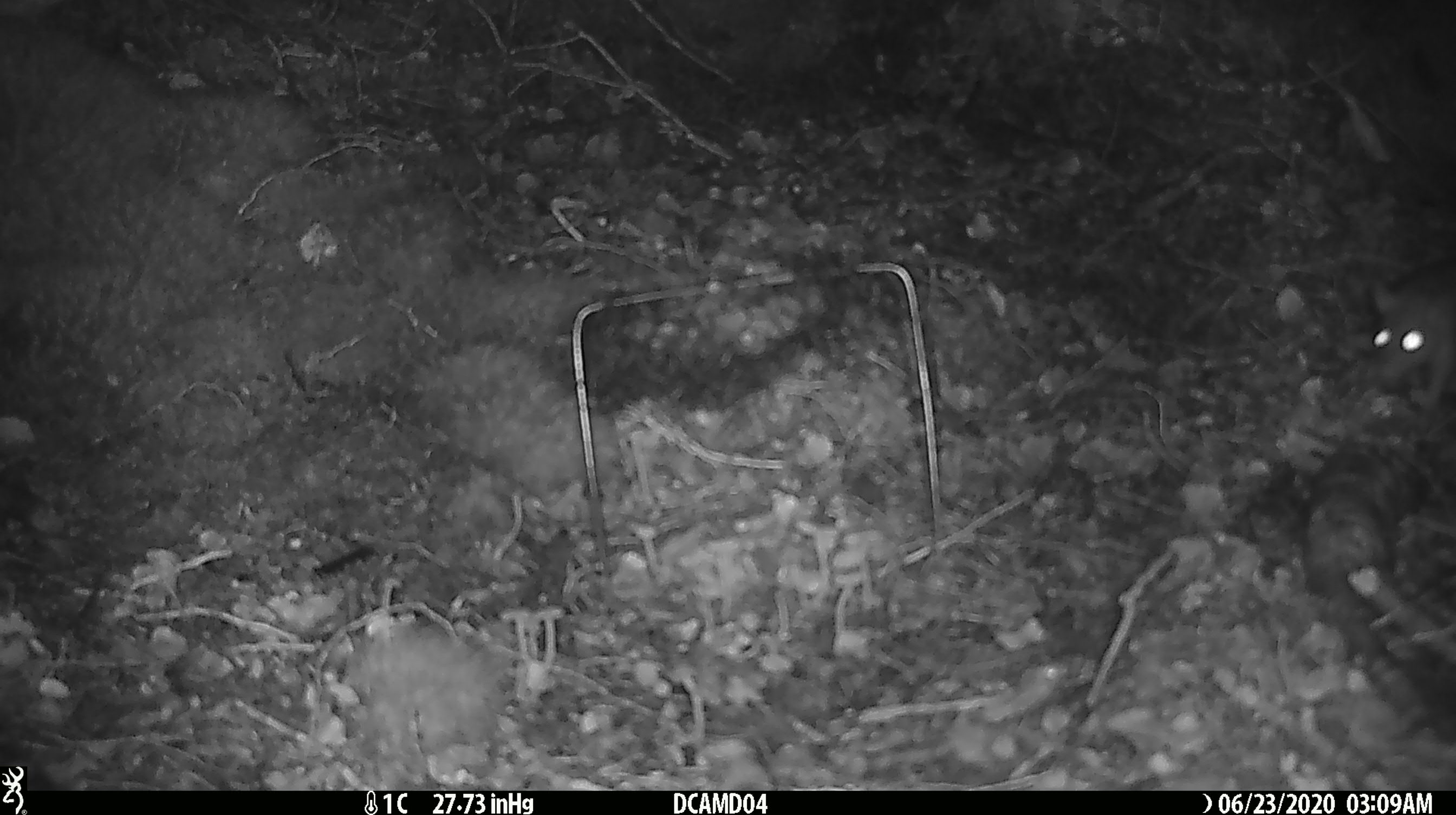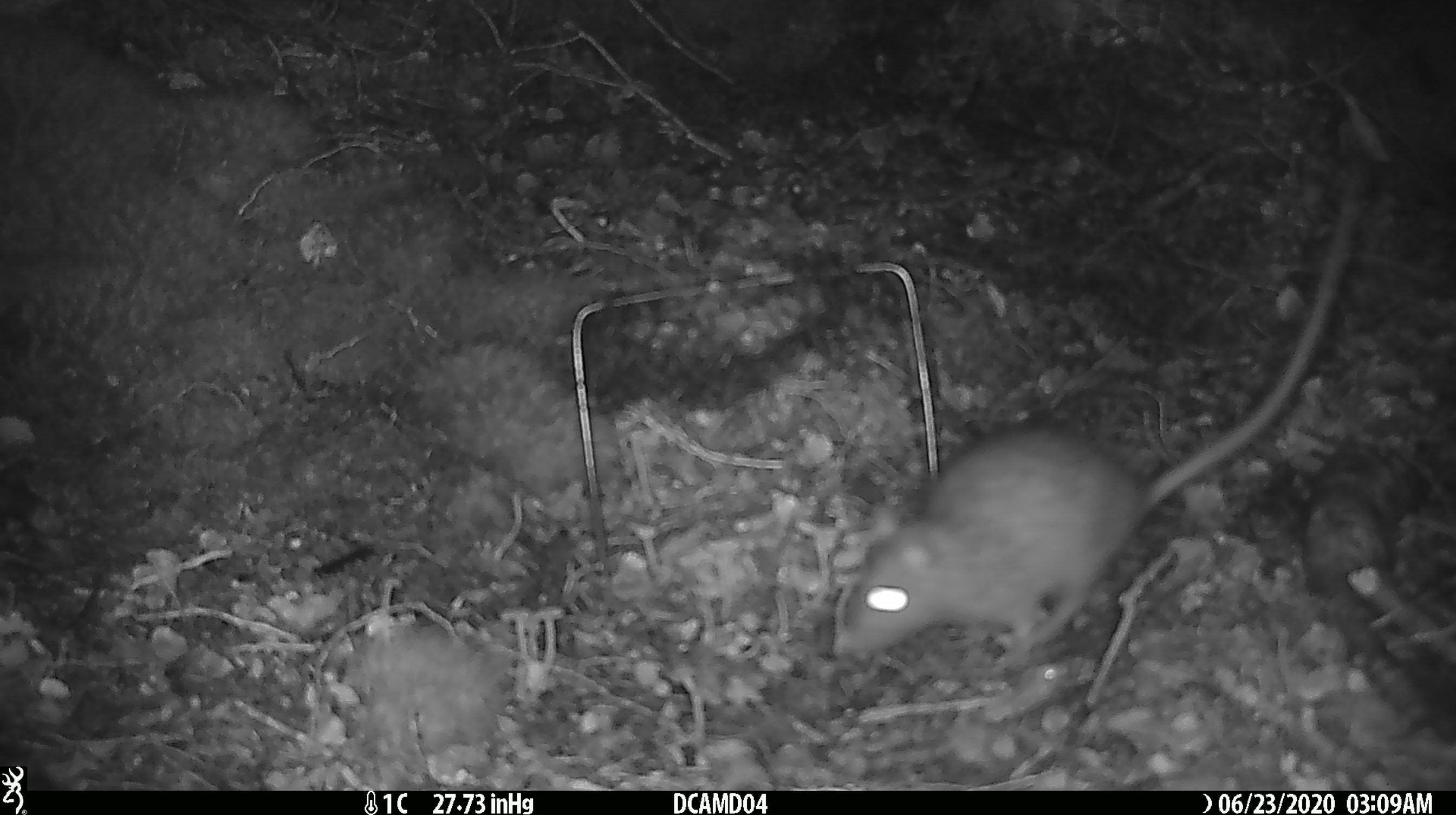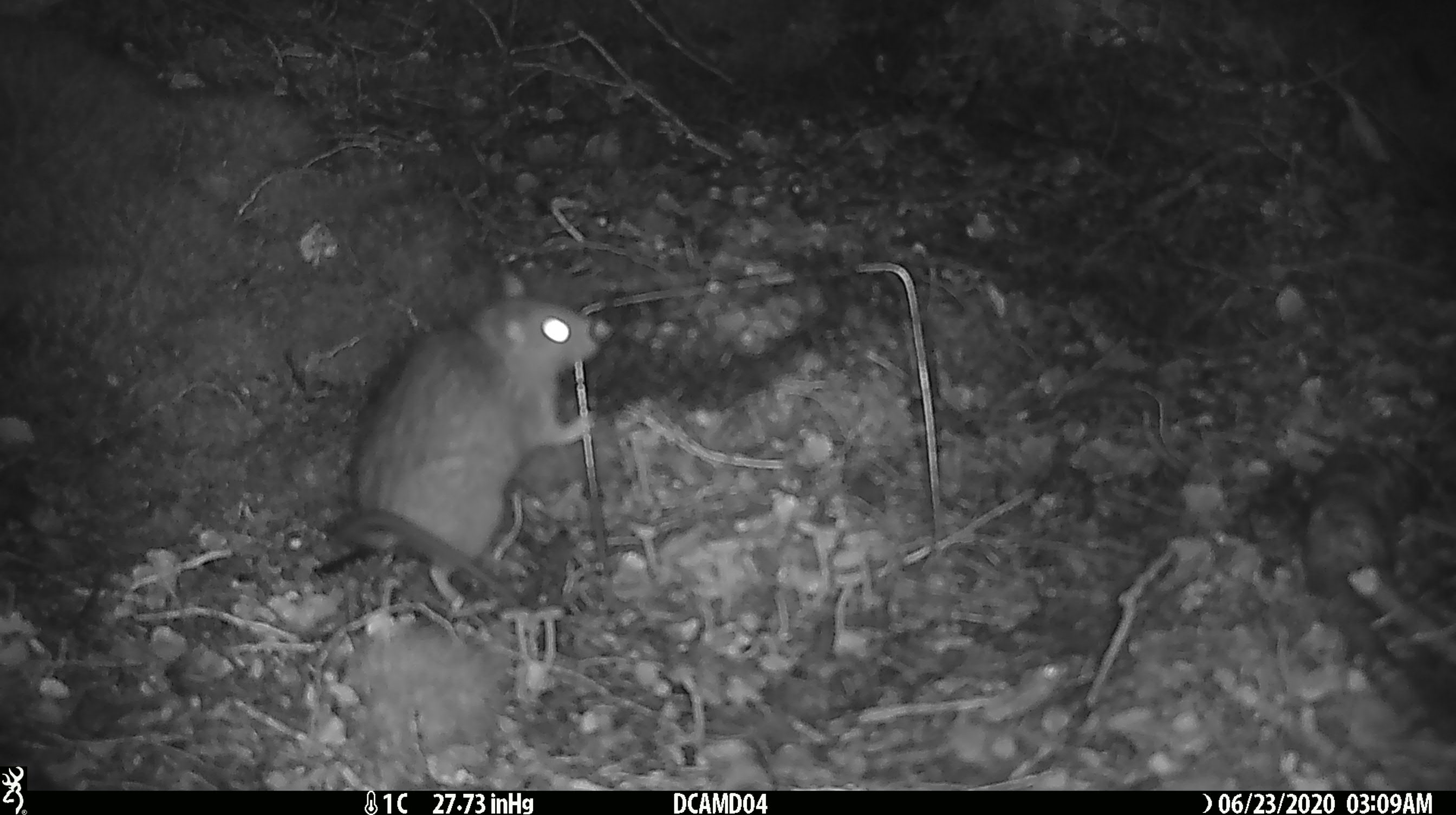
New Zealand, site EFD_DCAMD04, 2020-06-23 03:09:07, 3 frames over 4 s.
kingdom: Animalia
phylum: Chordata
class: Mammalia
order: Rodentia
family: Muridae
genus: Rattus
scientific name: Rattus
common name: rat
Rat (Rattus).